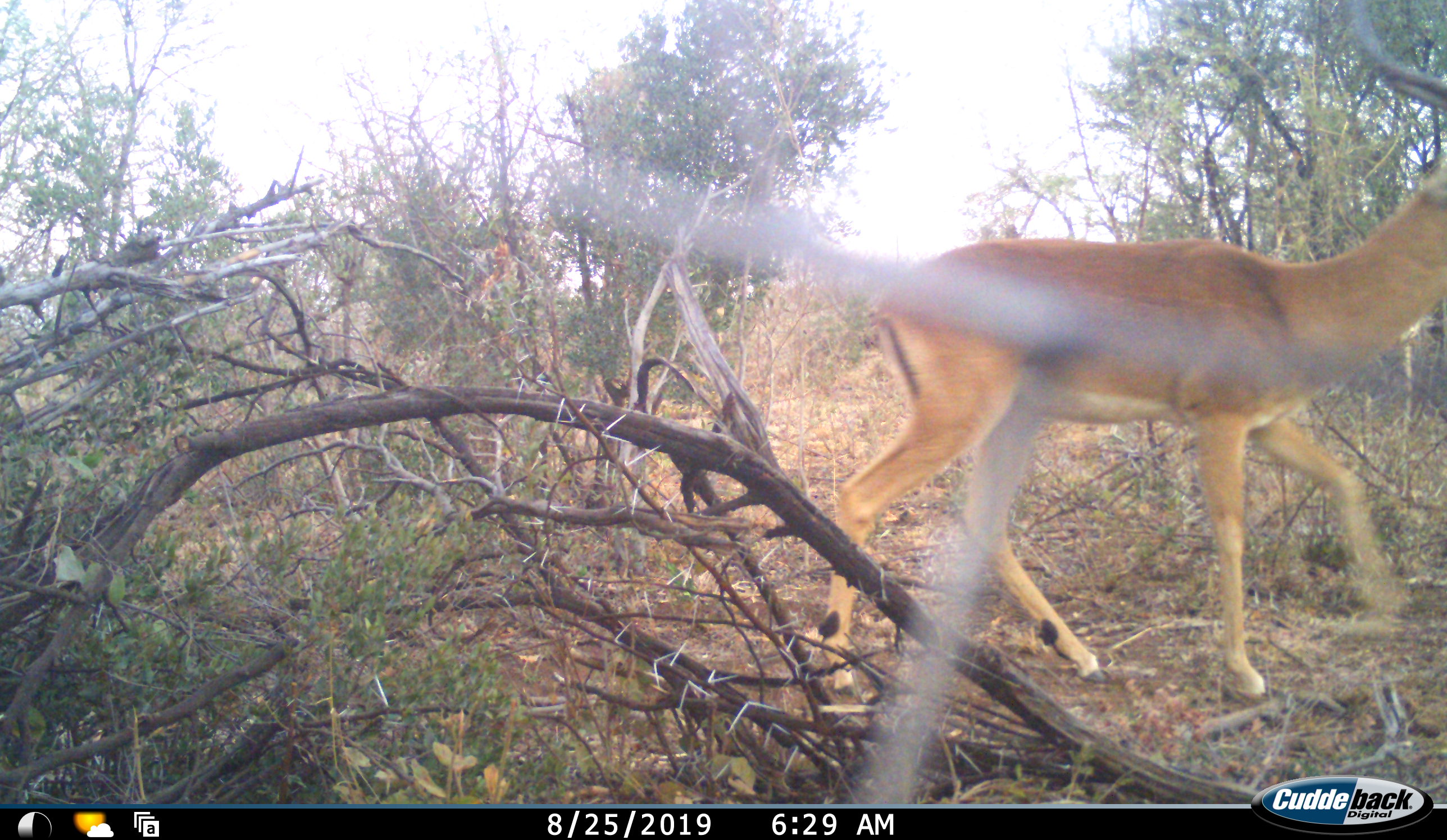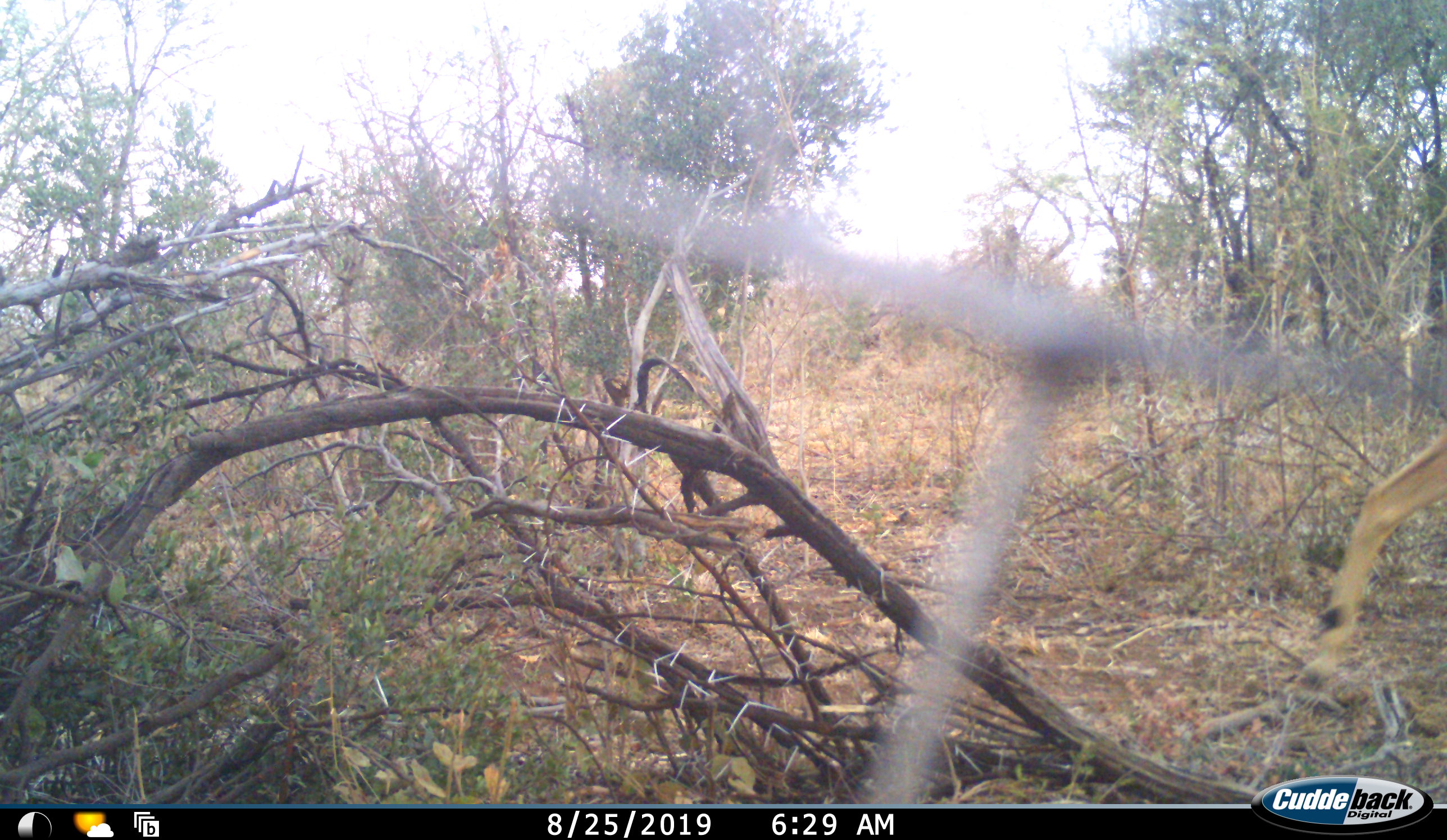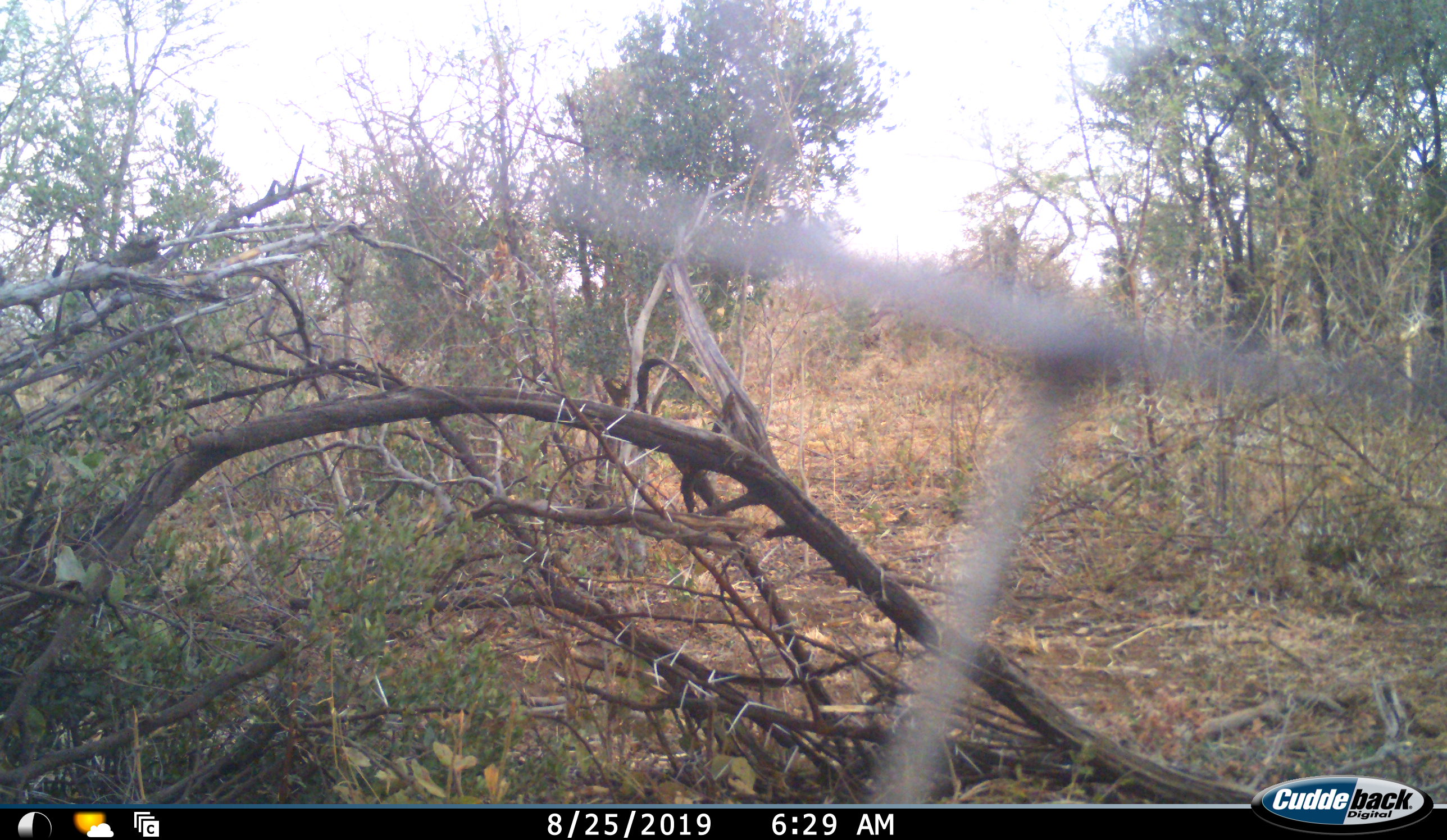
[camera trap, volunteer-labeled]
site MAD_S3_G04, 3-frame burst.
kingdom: Animalia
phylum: Chordata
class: Mammalia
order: Artiodactyla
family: Bovidae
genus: Aepyceros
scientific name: Aepyceros melampus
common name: impala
Impala (Aepyceros melampus), count 1. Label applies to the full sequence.